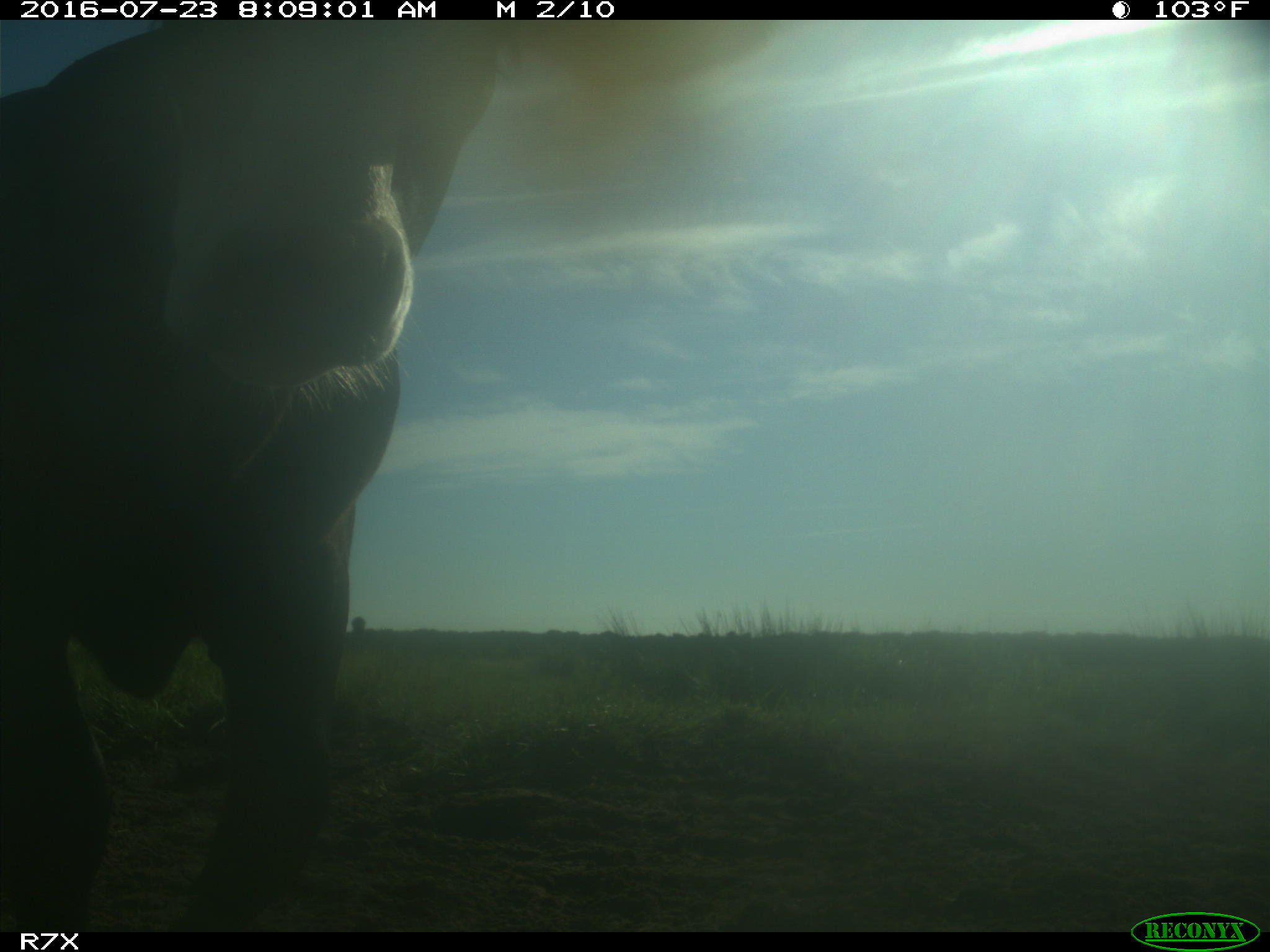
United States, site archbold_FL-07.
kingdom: Animalia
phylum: Chordata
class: Mammalia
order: Artiodactyla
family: Bovidae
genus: Bos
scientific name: Bos taurus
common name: domestic cow